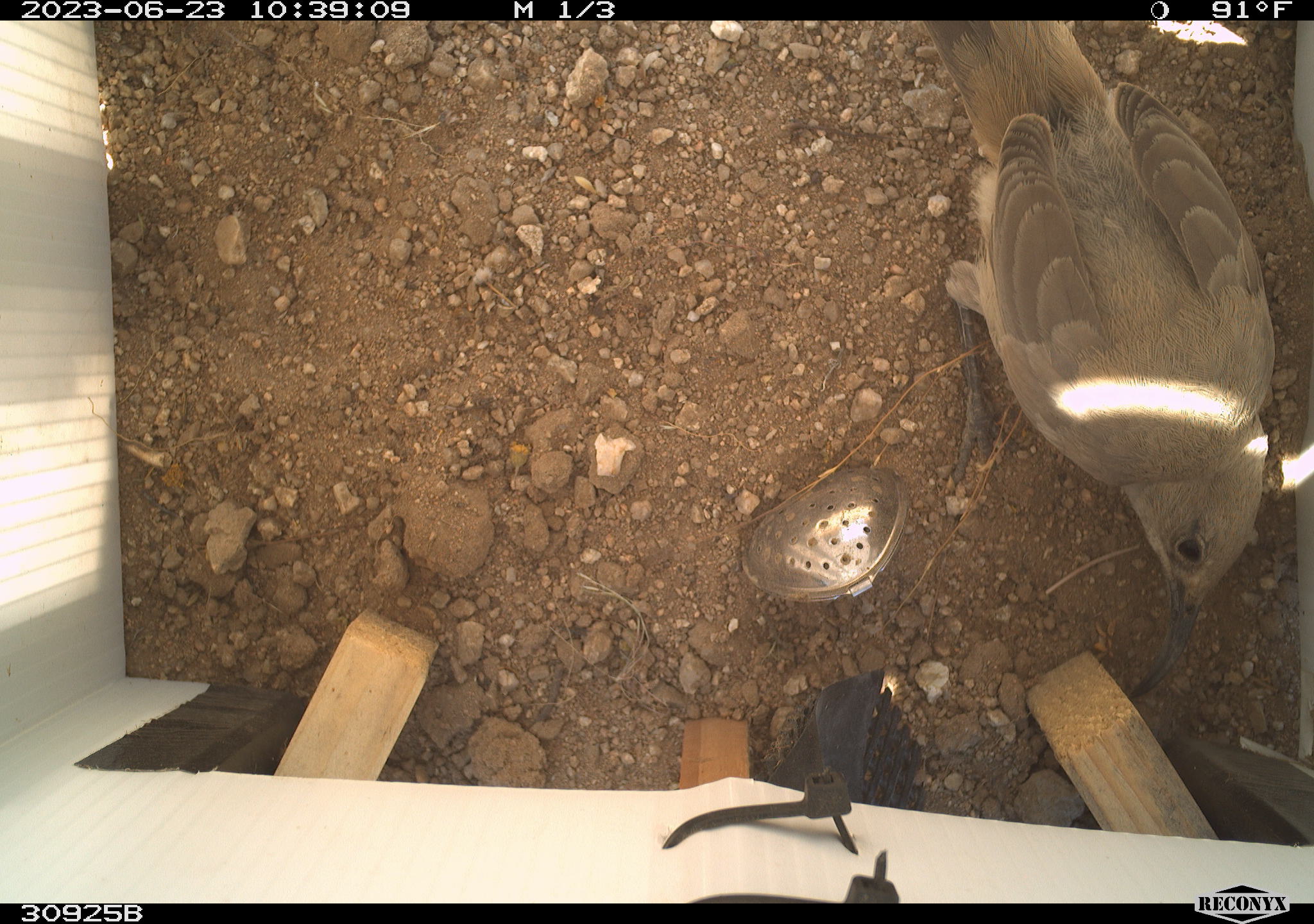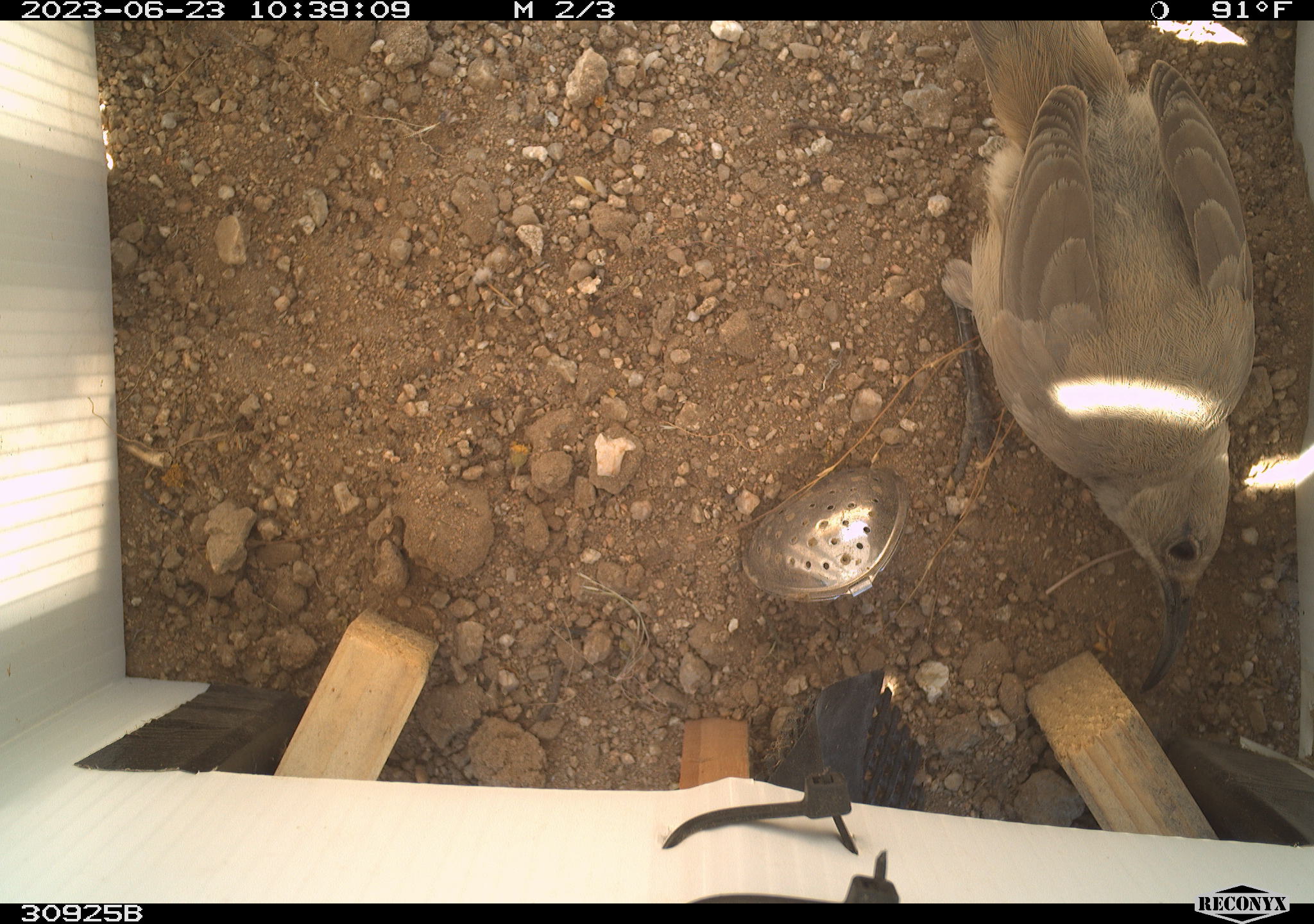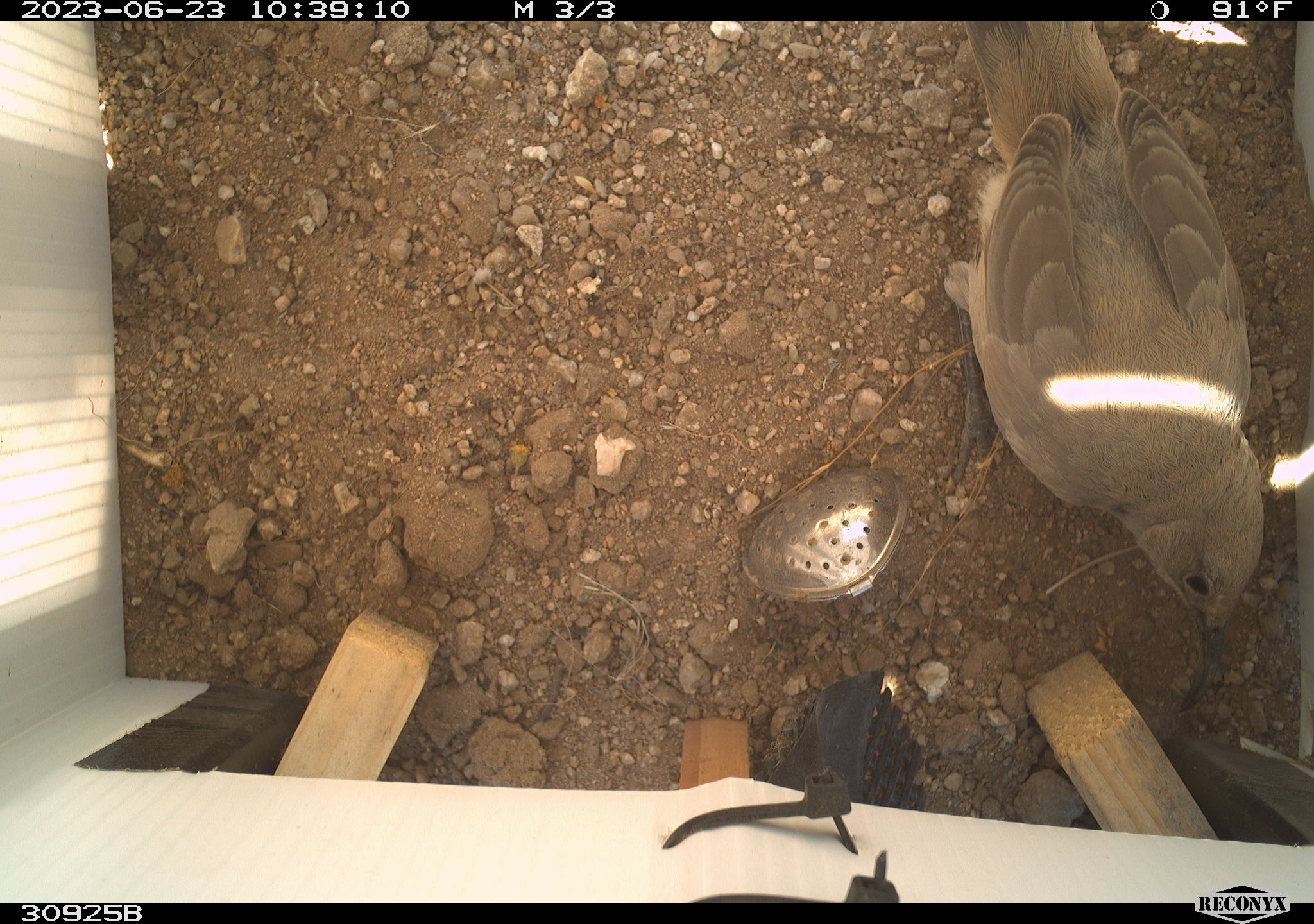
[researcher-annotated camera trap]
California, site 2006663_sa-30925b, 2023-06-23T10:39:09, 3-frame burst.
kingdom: Animalia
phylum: Chordata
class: Aves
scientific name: Aves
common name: bird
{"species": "bird (Aves)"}